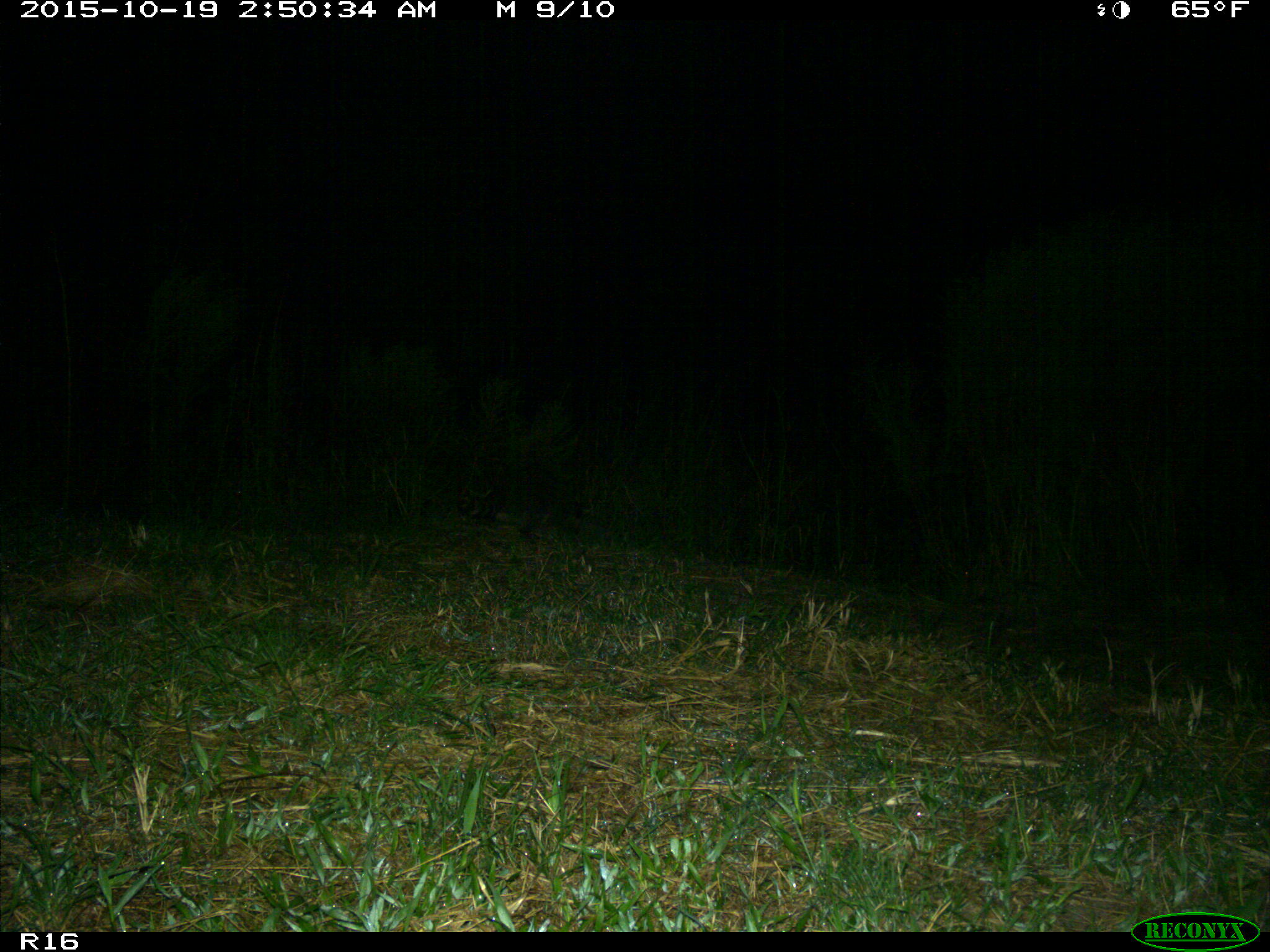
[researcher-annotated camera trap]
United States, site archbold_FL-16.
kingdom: Animalia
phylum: Chordata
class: Mammalia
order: Carnivora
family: Procyonidae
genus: Procyon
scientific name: Procyon lotor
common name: common raccoon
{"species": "Procyon lotor (common raccoon)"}